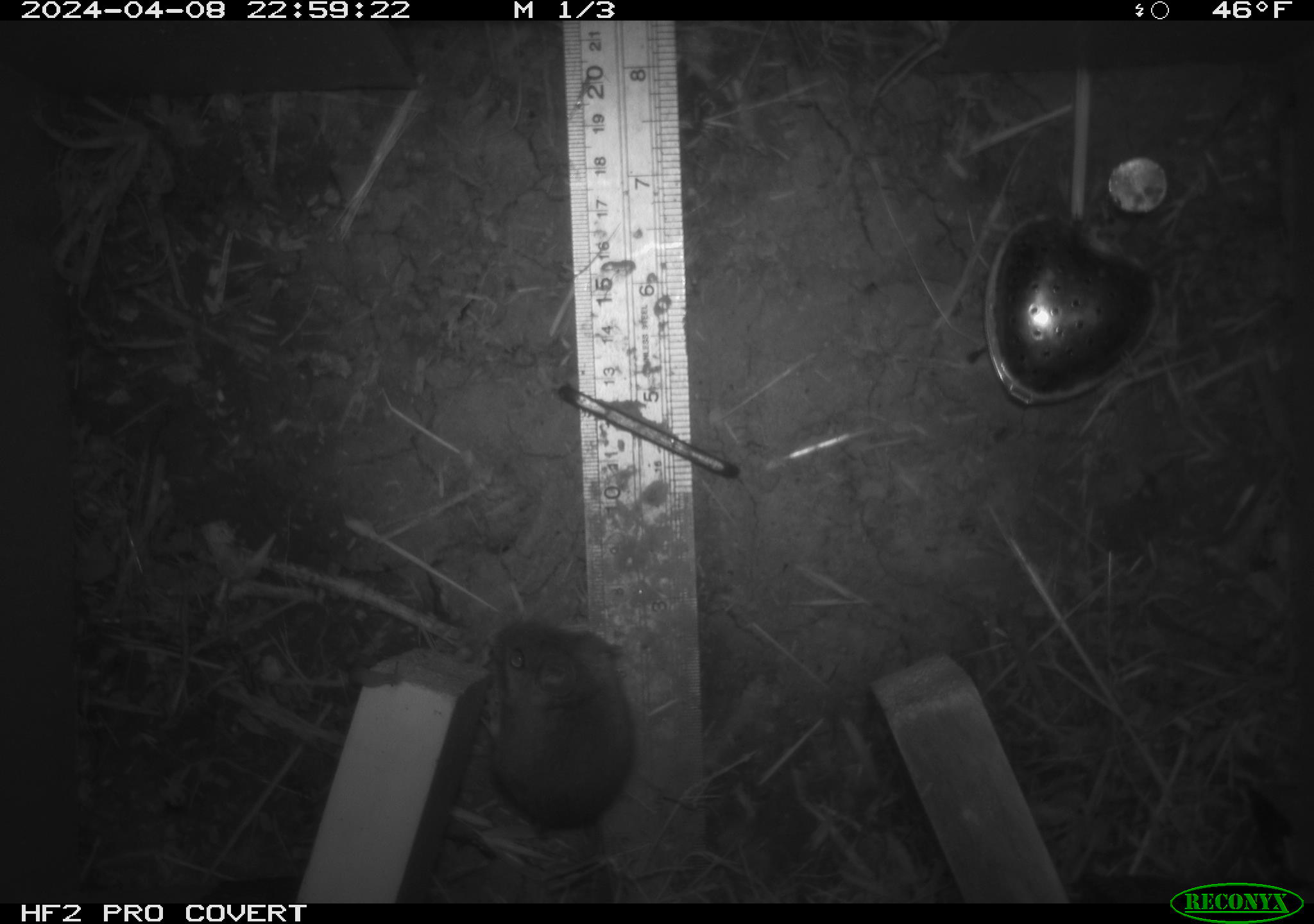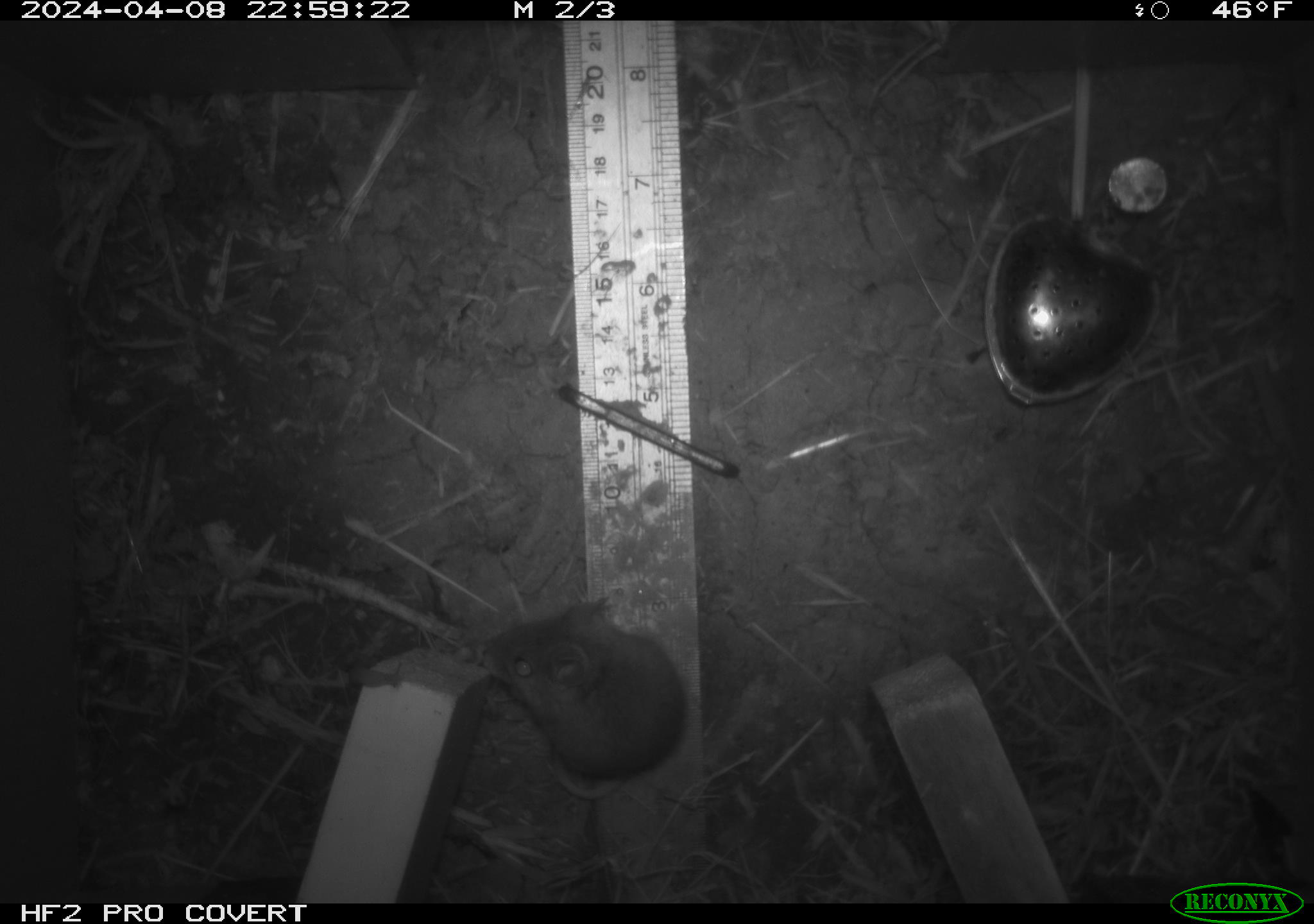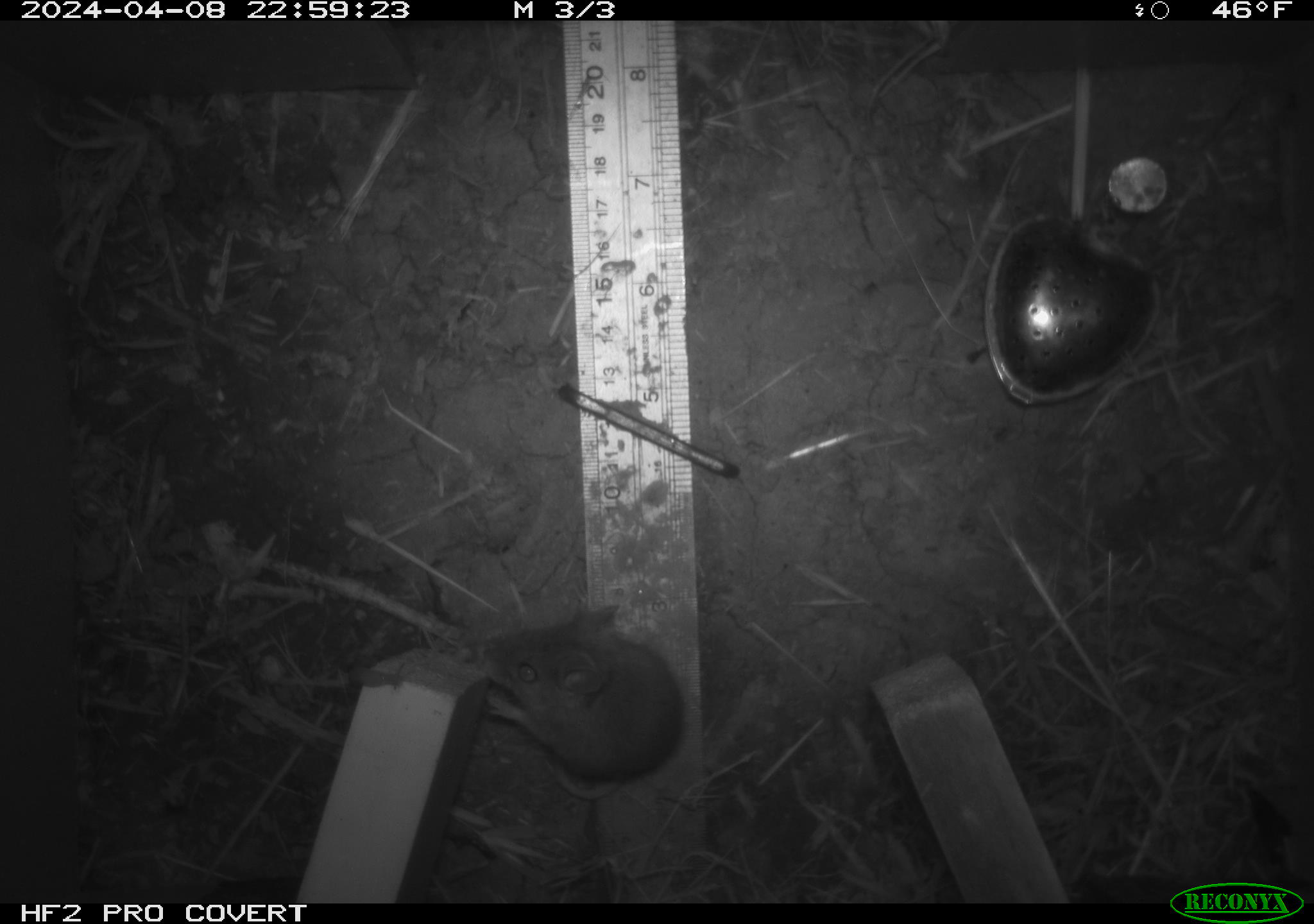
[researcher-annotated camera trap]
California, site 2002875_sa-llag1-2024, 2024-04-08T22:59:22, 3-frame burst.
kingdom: Animalia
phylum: Chordata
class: Mammalia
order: Rodentia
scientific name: Rodentia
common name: mouse species